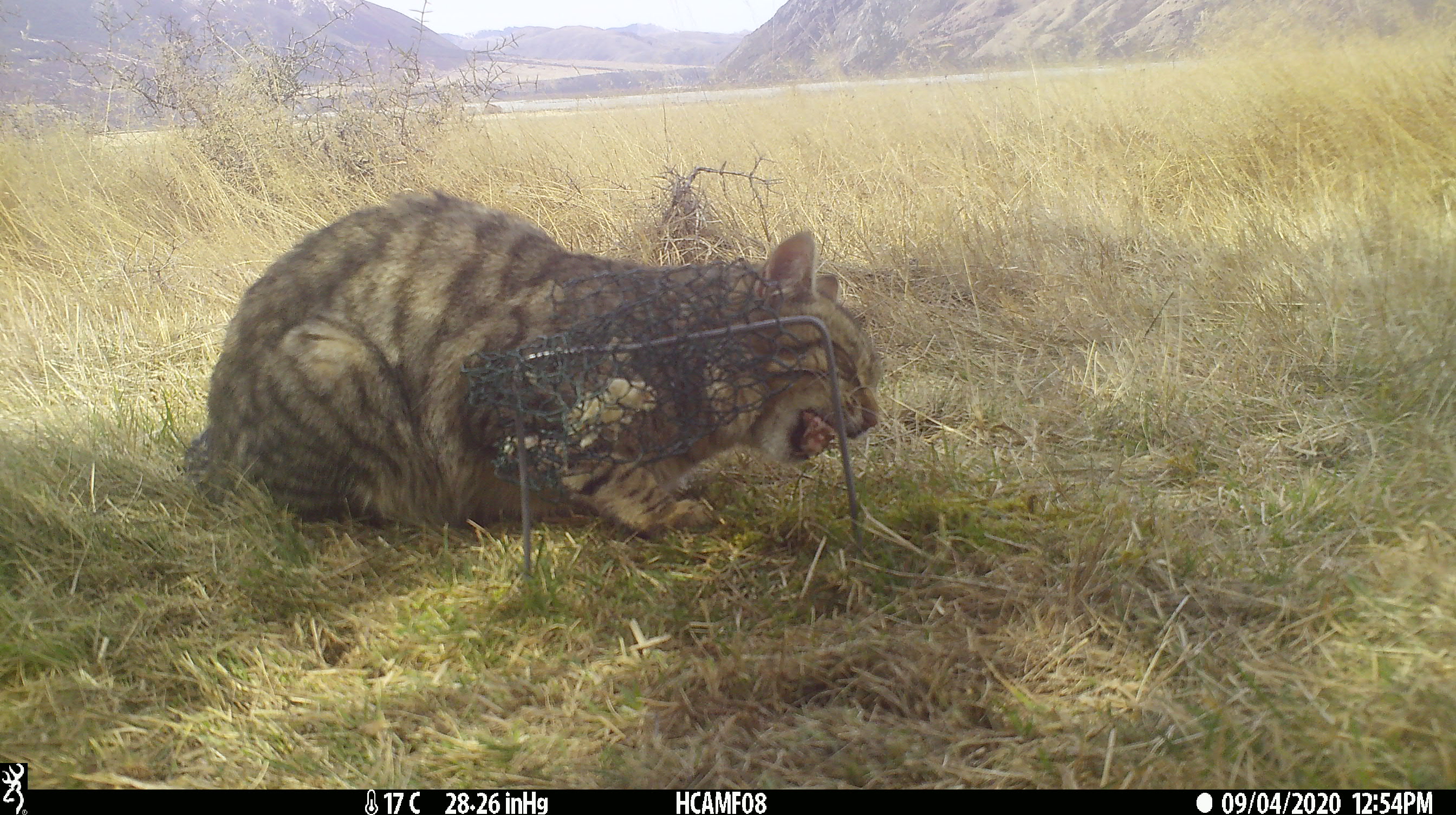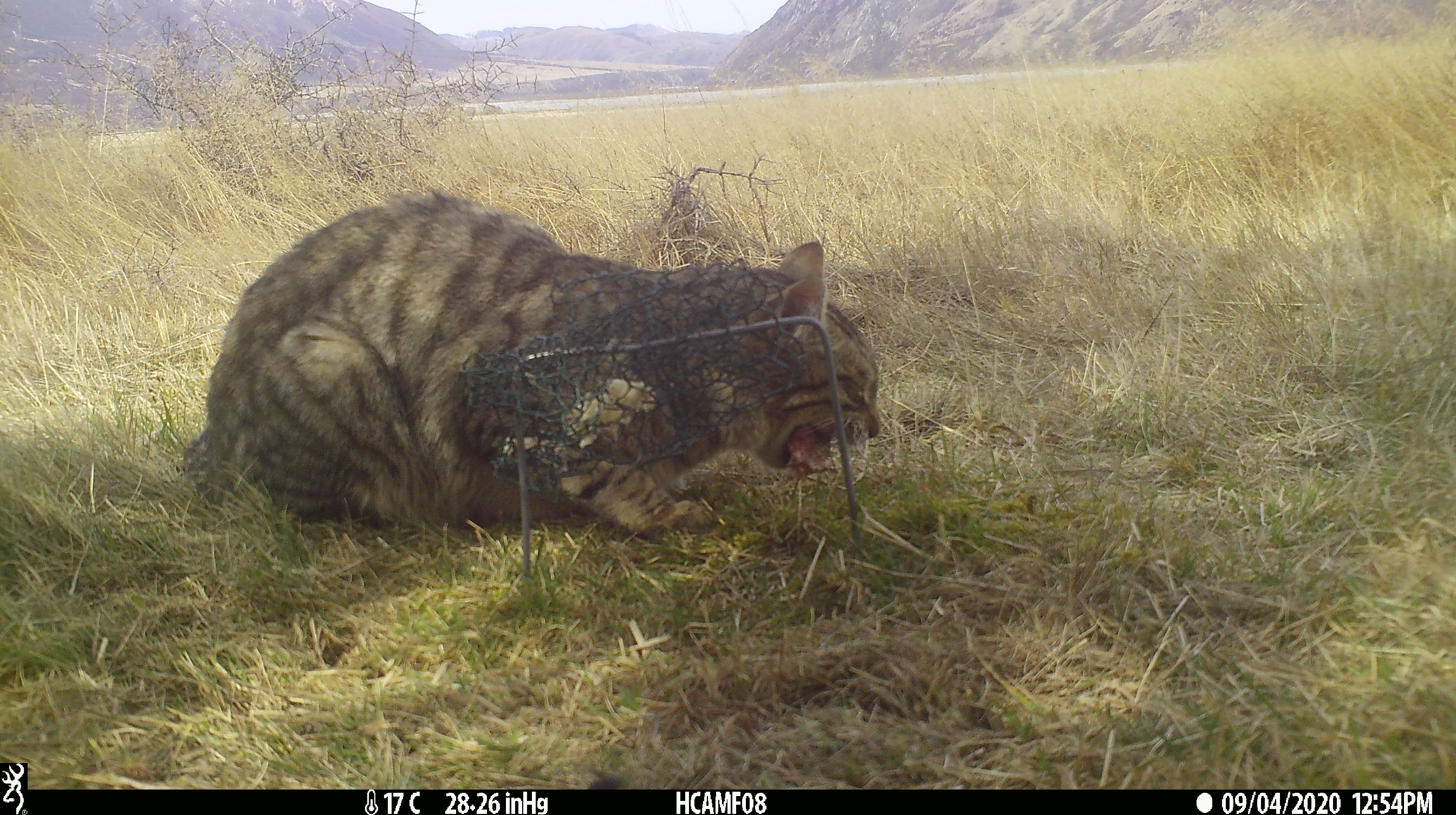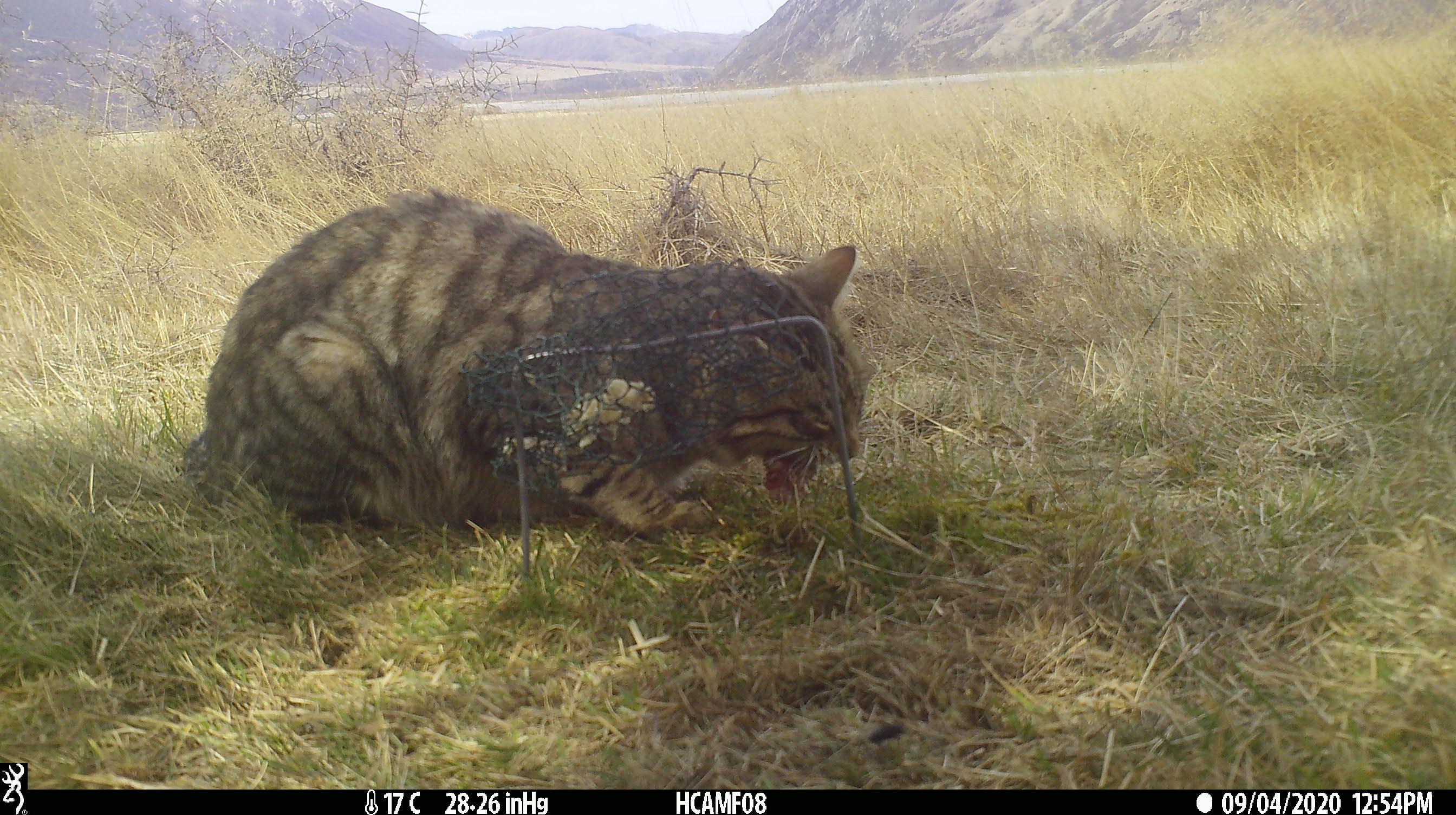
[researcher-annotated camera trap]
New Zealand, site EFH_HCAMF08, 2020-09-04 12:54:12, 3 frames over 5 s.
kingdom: Animalia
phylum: Chordata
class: Mammalia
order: Carnivora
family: Felidae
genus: Felis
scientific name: Felis catus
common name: domestic cat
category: cat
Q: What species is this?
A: Cat (domestic cat) (Felis catus).